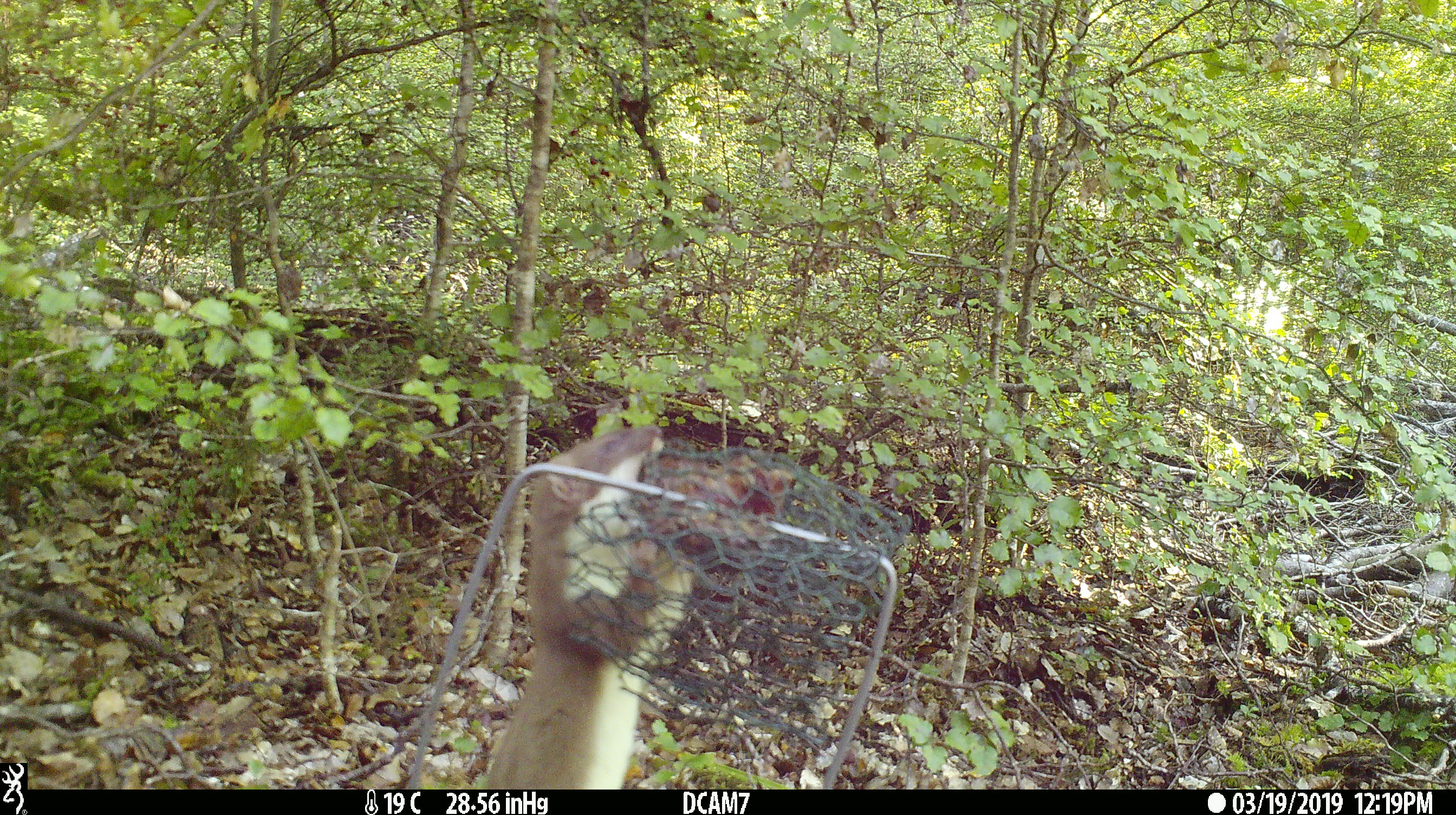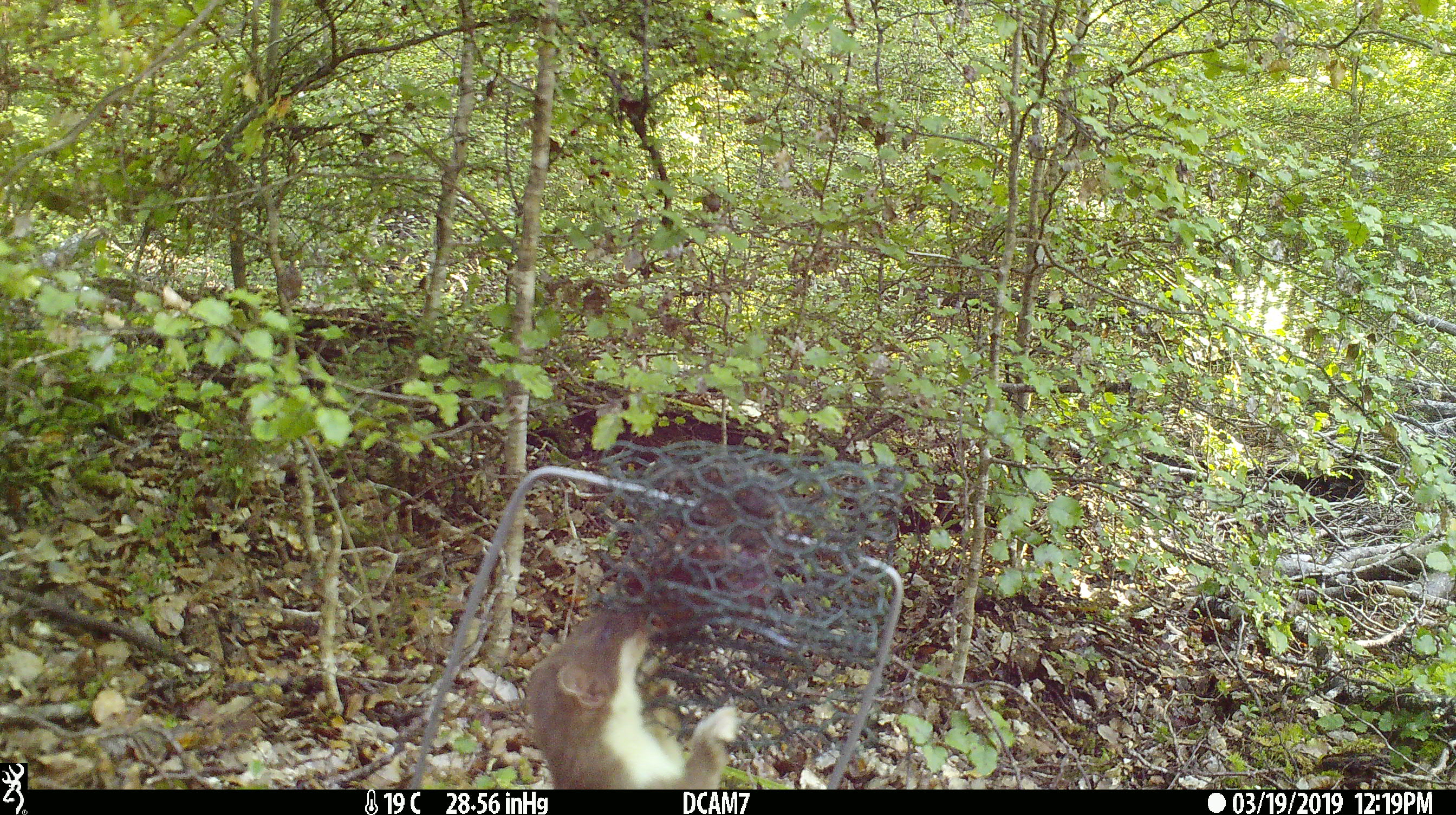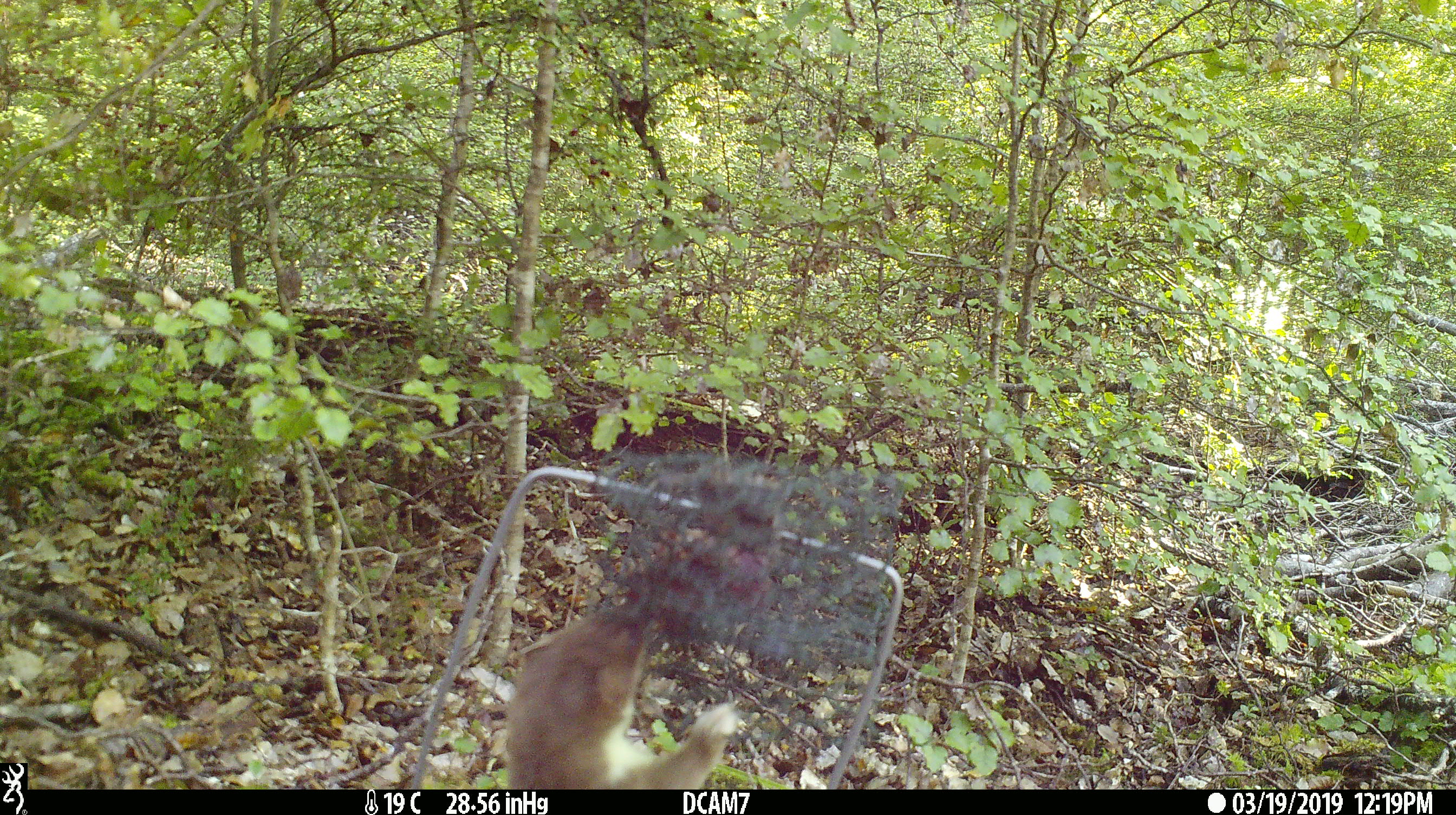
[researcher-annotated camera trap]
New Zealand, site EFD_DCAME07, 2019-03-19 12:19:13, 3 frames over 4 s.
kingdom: Animalia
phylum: Chordata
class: Mammalia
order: Carnivora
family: Mustelidae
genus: Mustela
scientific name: Mustela erminea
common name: stoat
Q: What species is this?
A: Stoat (Mustela erminea).